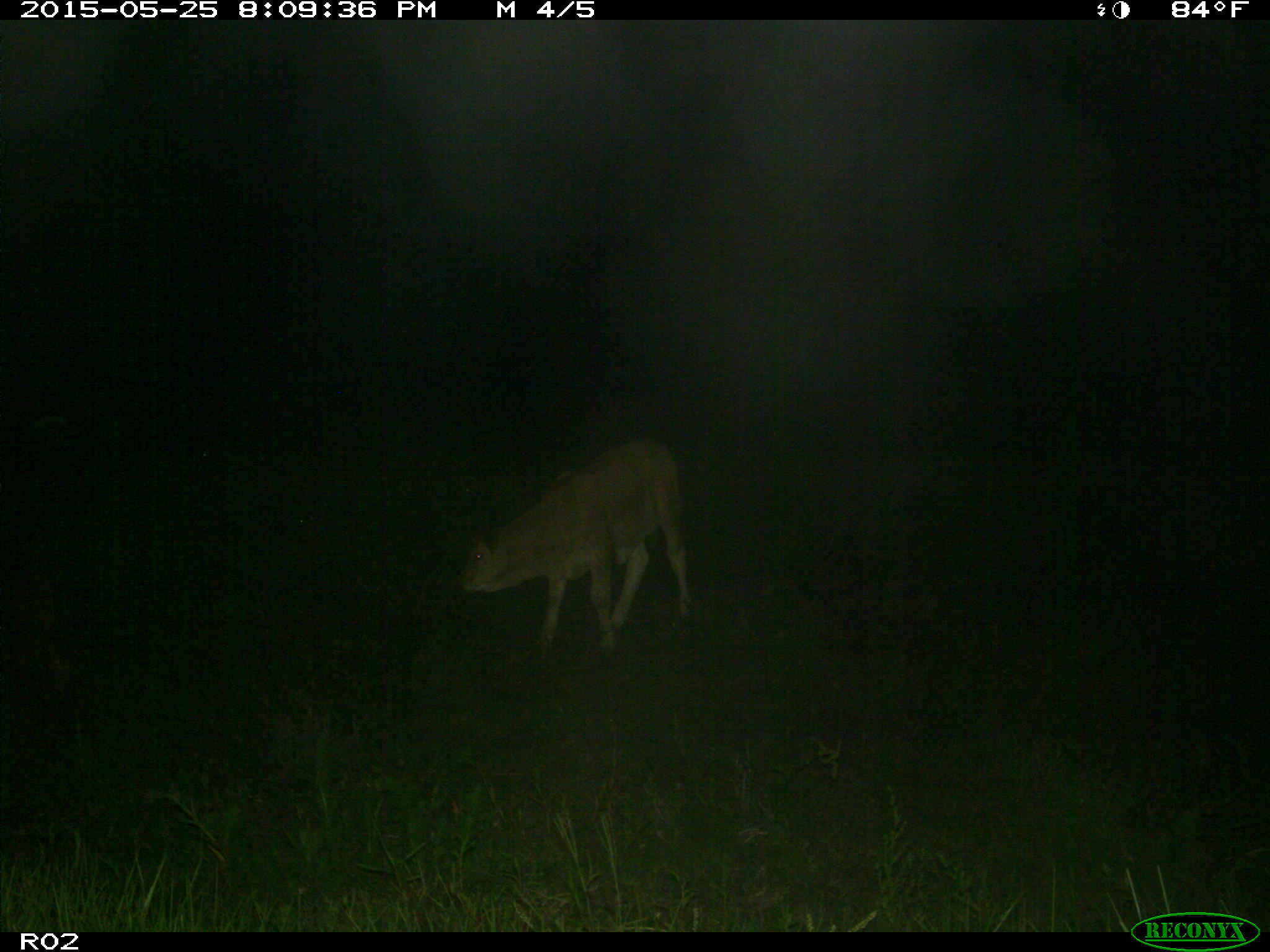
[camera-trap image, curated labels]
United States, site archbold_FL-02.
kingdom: Animalia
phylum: Chordata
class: Mammalia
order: Artiodactyla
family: Bovidae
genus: Bos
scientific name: Bos taurus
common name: domestic cow